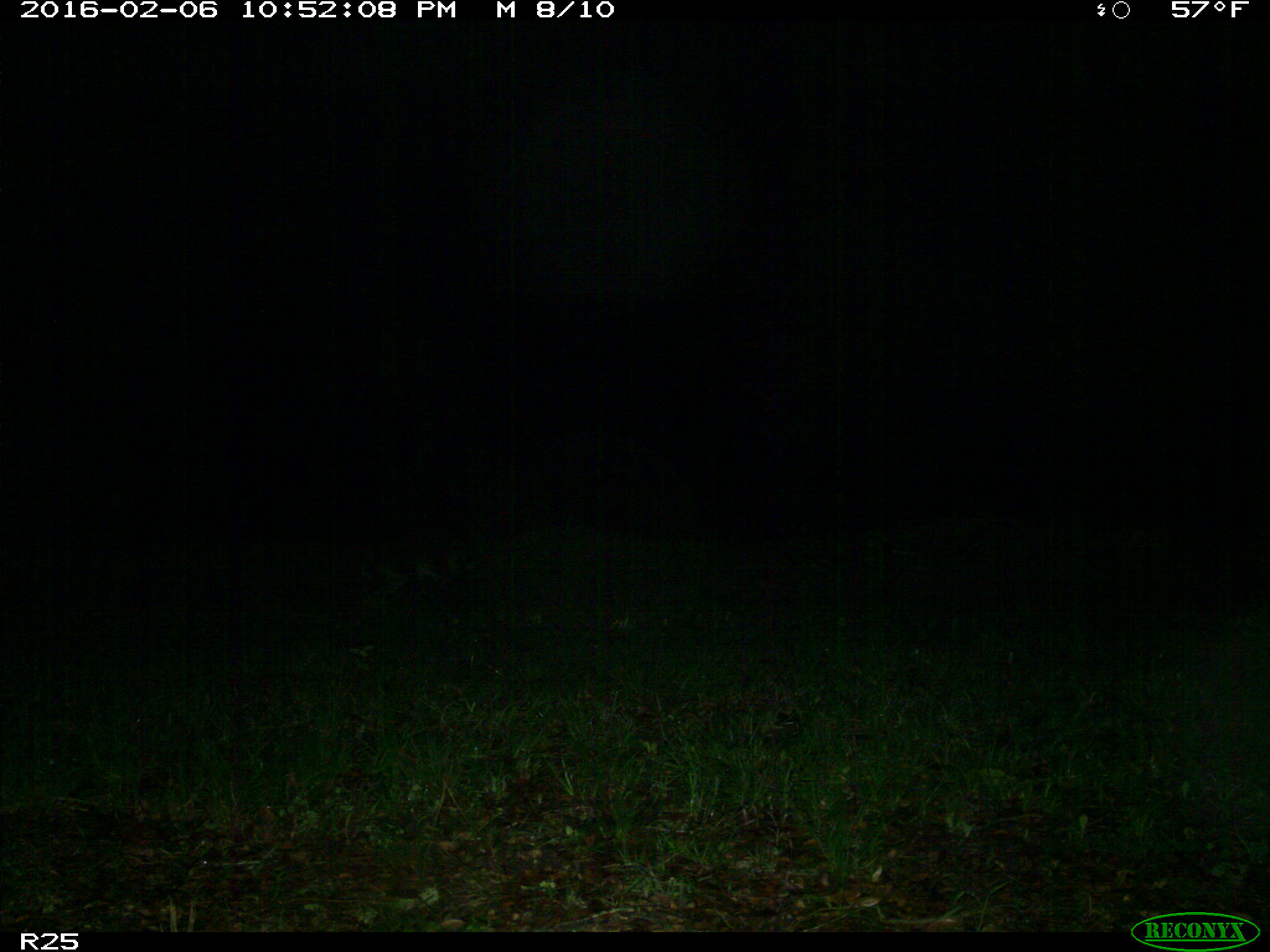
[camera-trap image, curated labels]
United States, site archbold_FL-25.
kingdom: Animalia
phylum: Chordata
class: Mammalia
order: Carnivora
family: Procyonidae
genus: Procyon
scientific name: Procyon lotor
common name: common raccoon